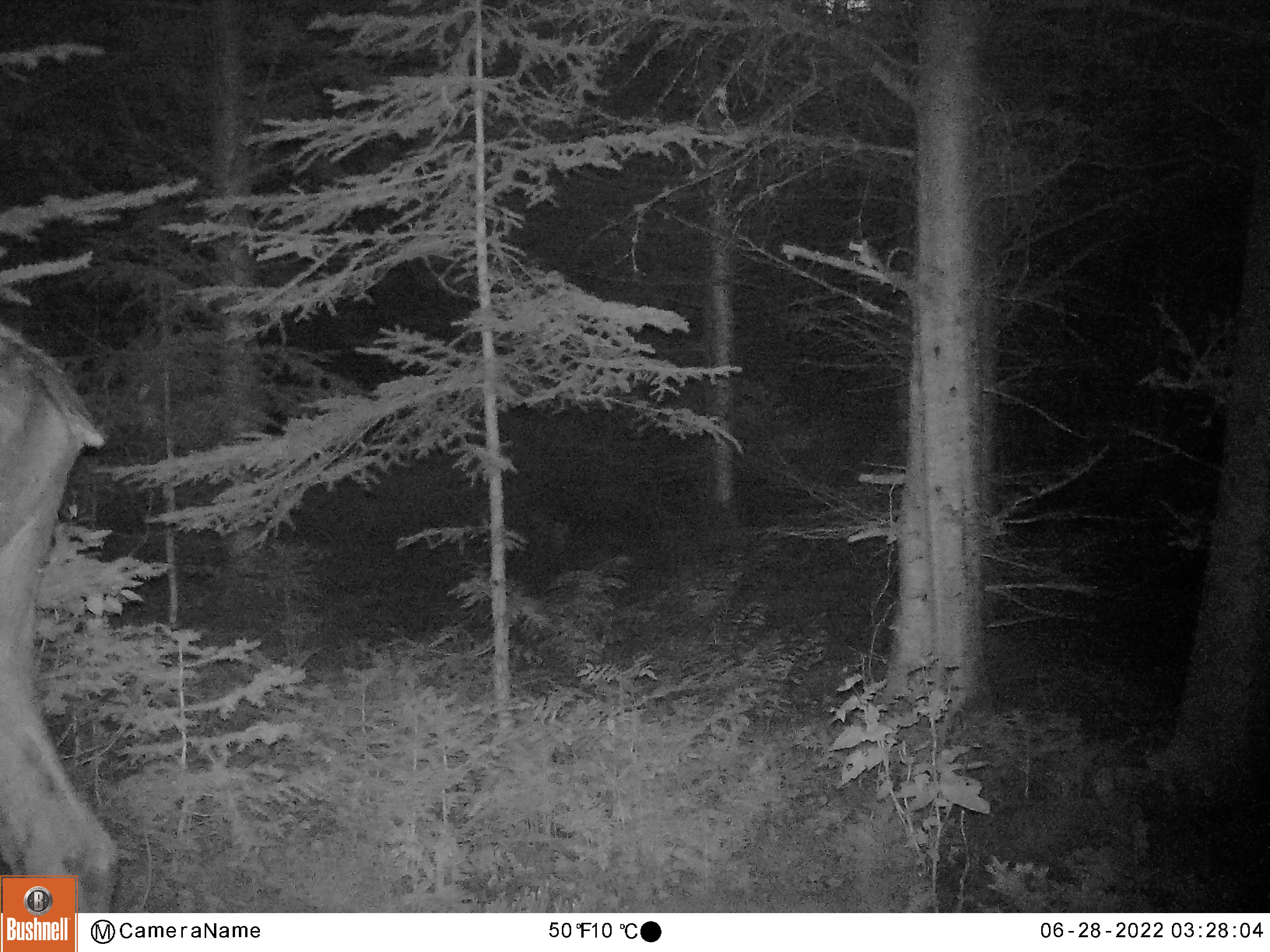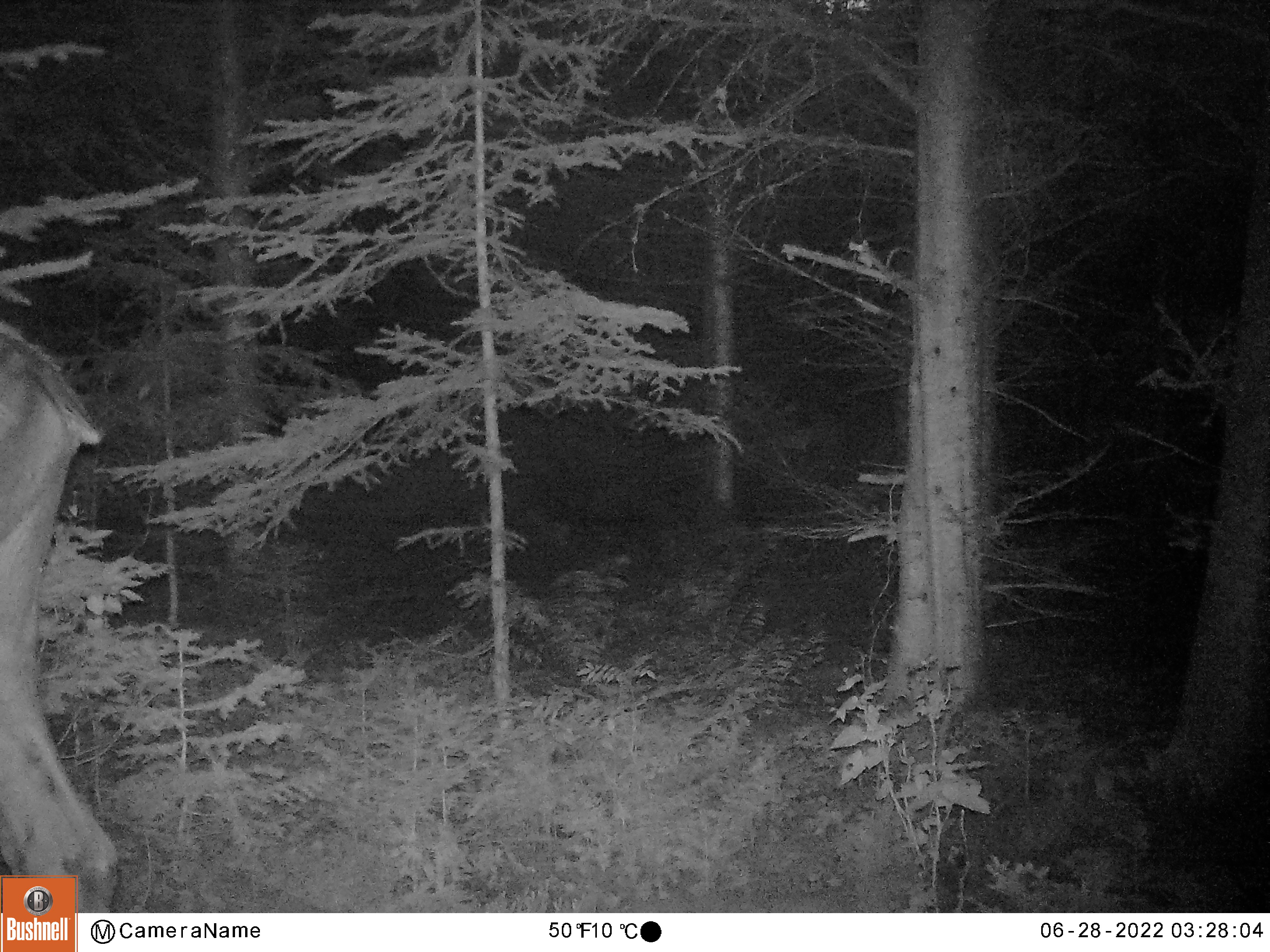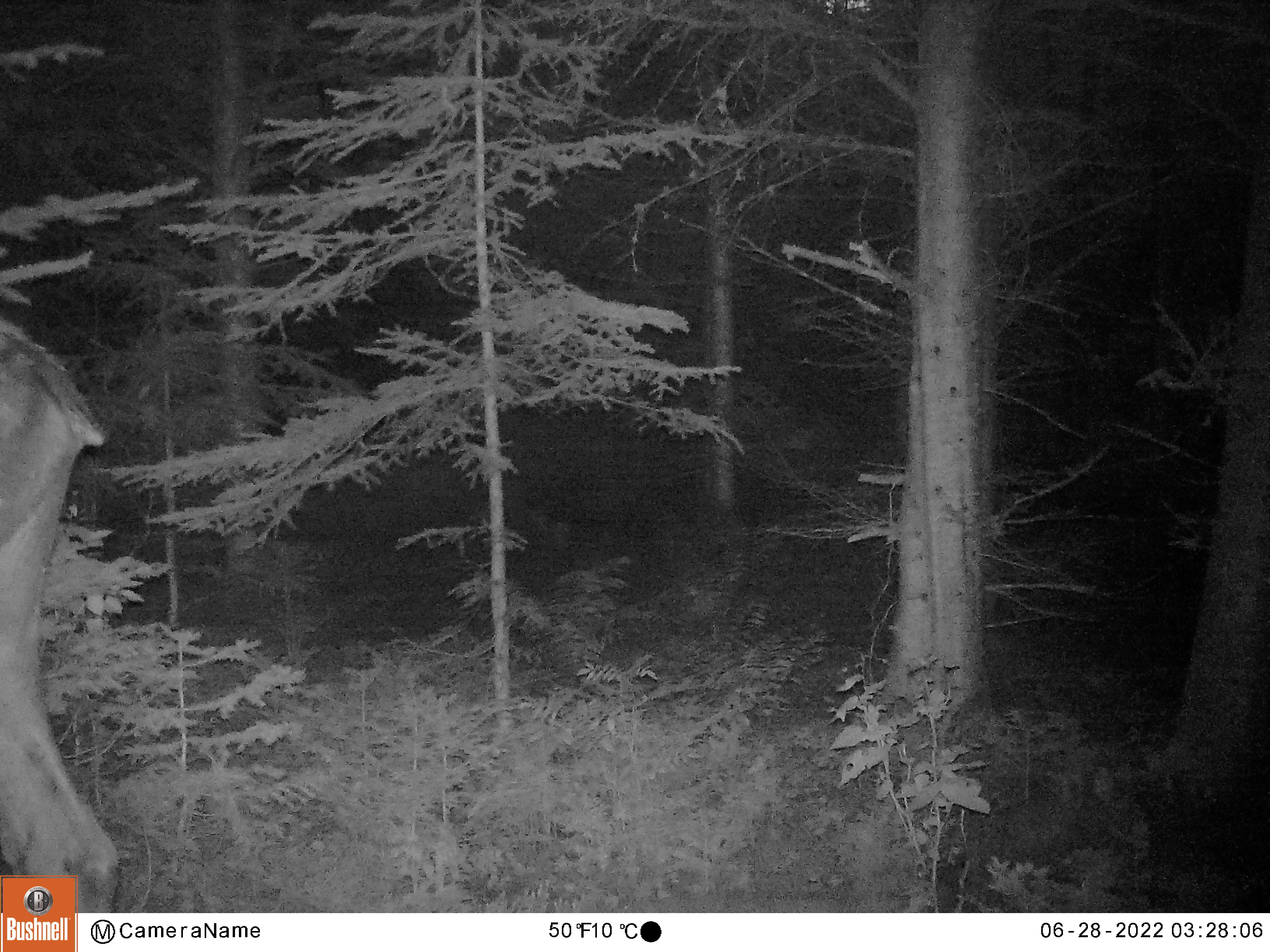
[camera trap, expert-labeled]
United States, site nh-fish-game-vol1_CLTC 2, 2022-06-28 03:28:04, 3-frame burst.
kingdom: Animalia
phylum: Chordata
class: Mammalia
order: Artiodactyla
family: Cervidae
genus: Alces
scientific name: Alces alces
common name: moose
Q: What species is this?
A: Moose (Alces alces).